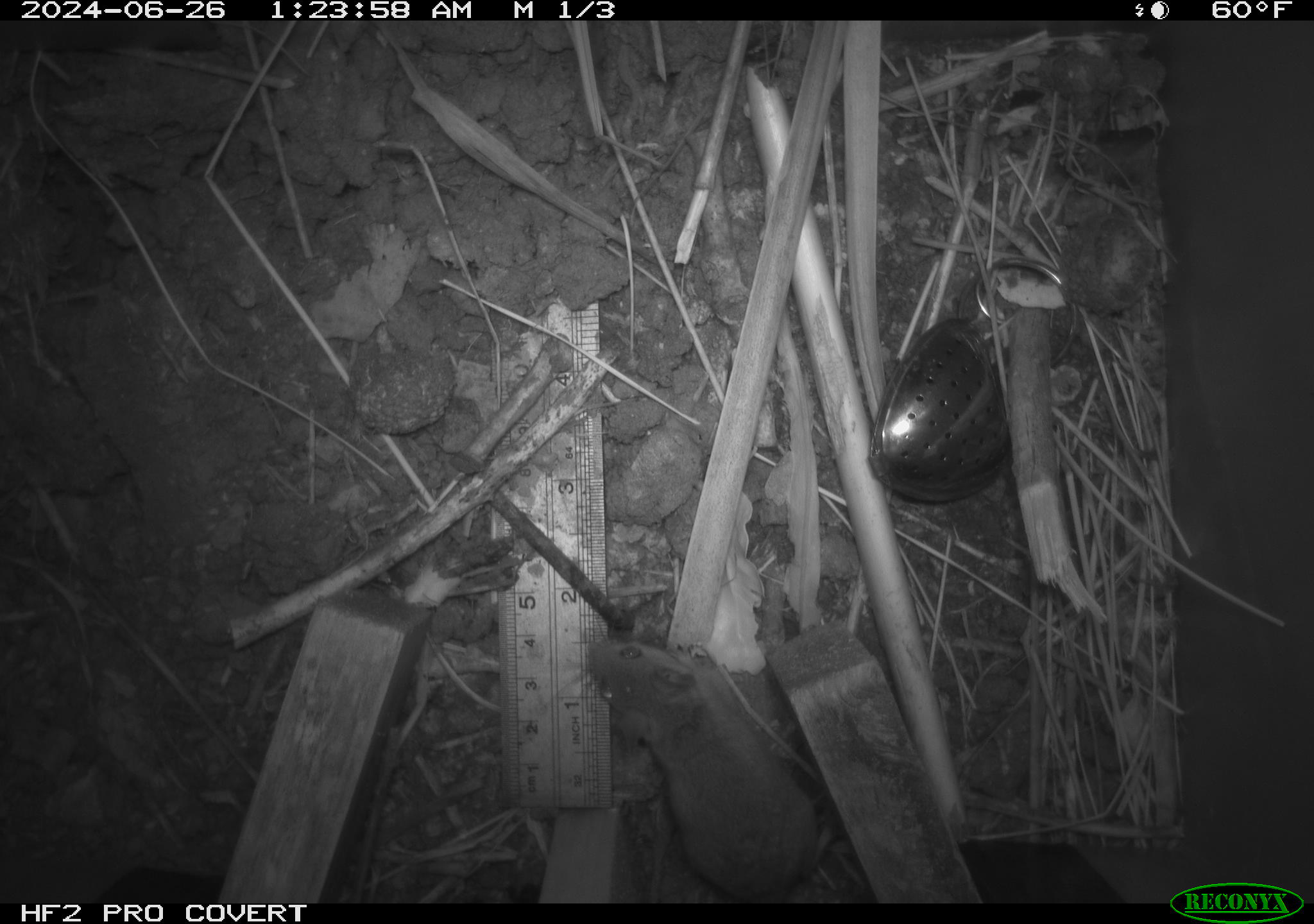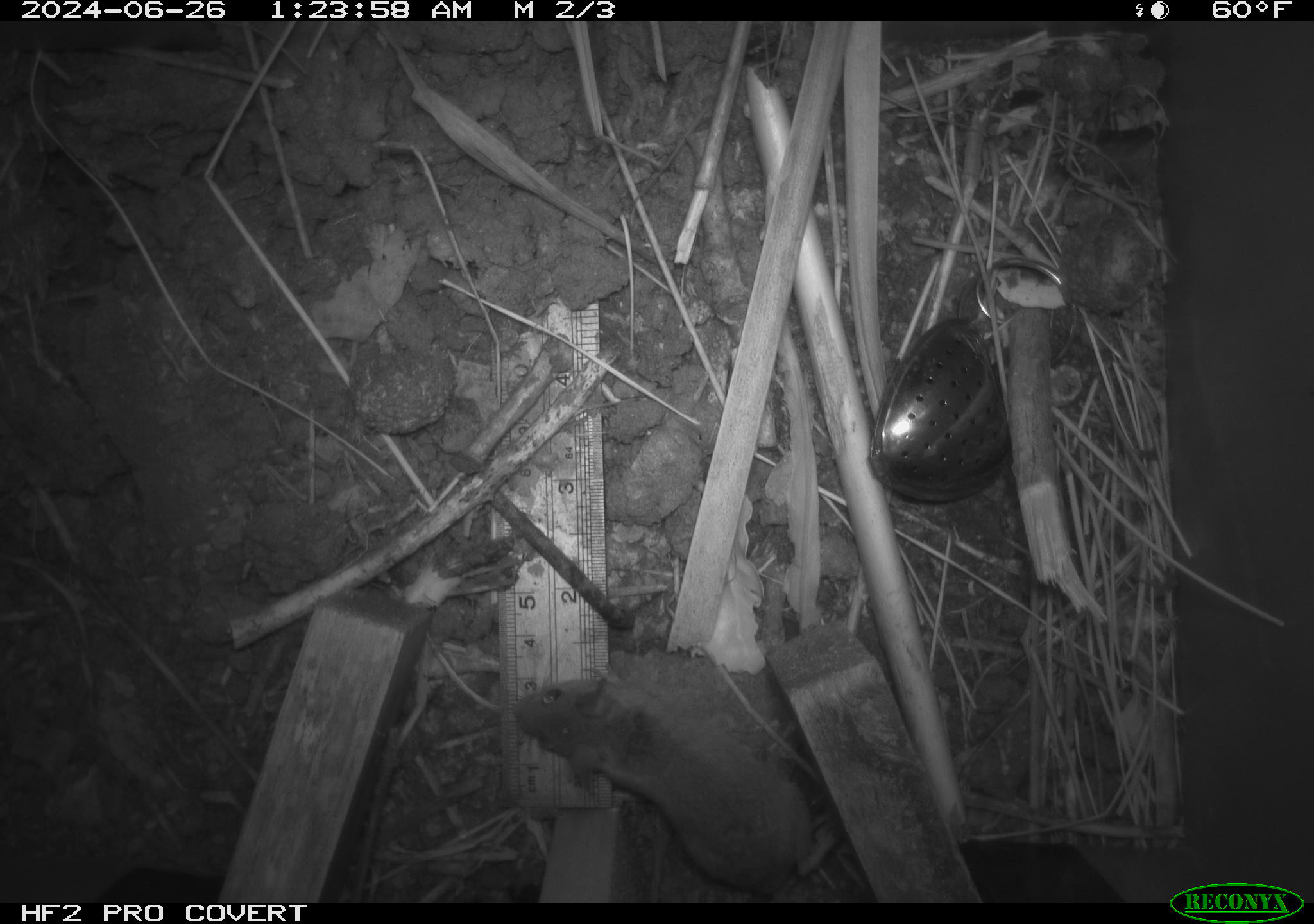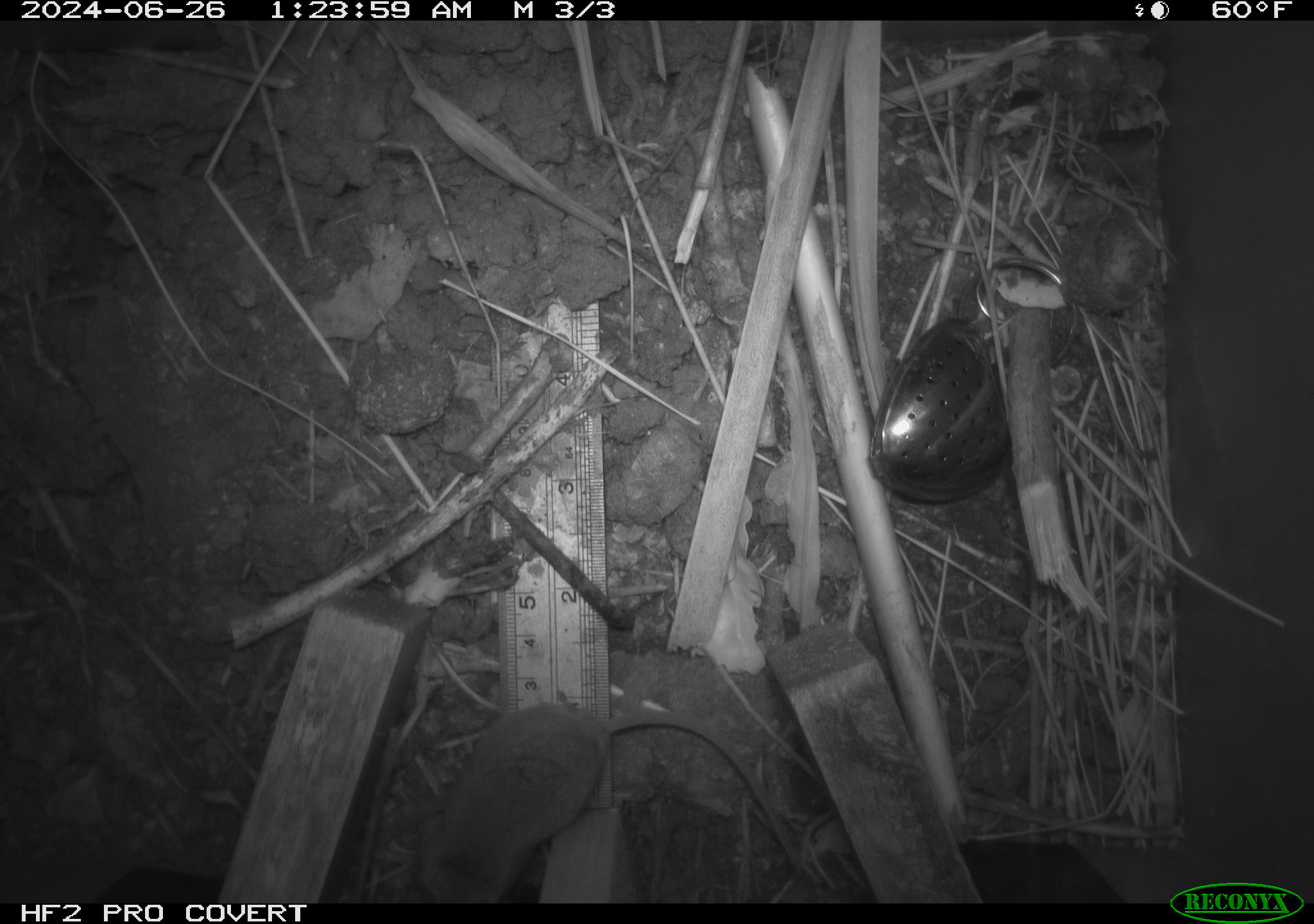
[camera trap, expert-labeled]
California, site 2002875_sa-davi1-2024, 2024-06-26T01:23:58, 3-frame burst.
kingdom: Animalia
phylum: Chordata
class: Mammalia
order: Rodentia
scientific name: Rodentia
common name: mouse species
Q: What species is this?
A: Mouse species (Rodentia).